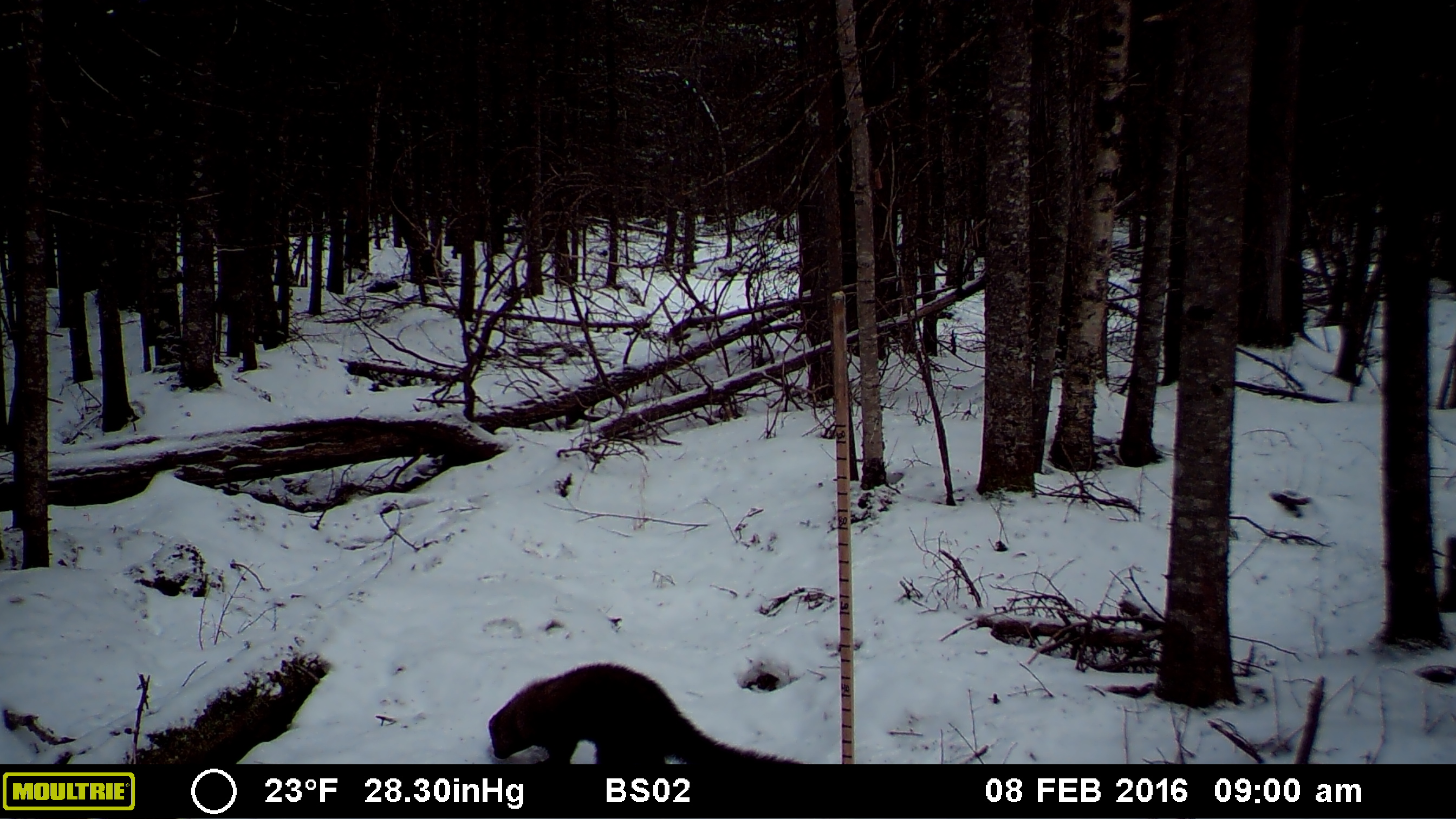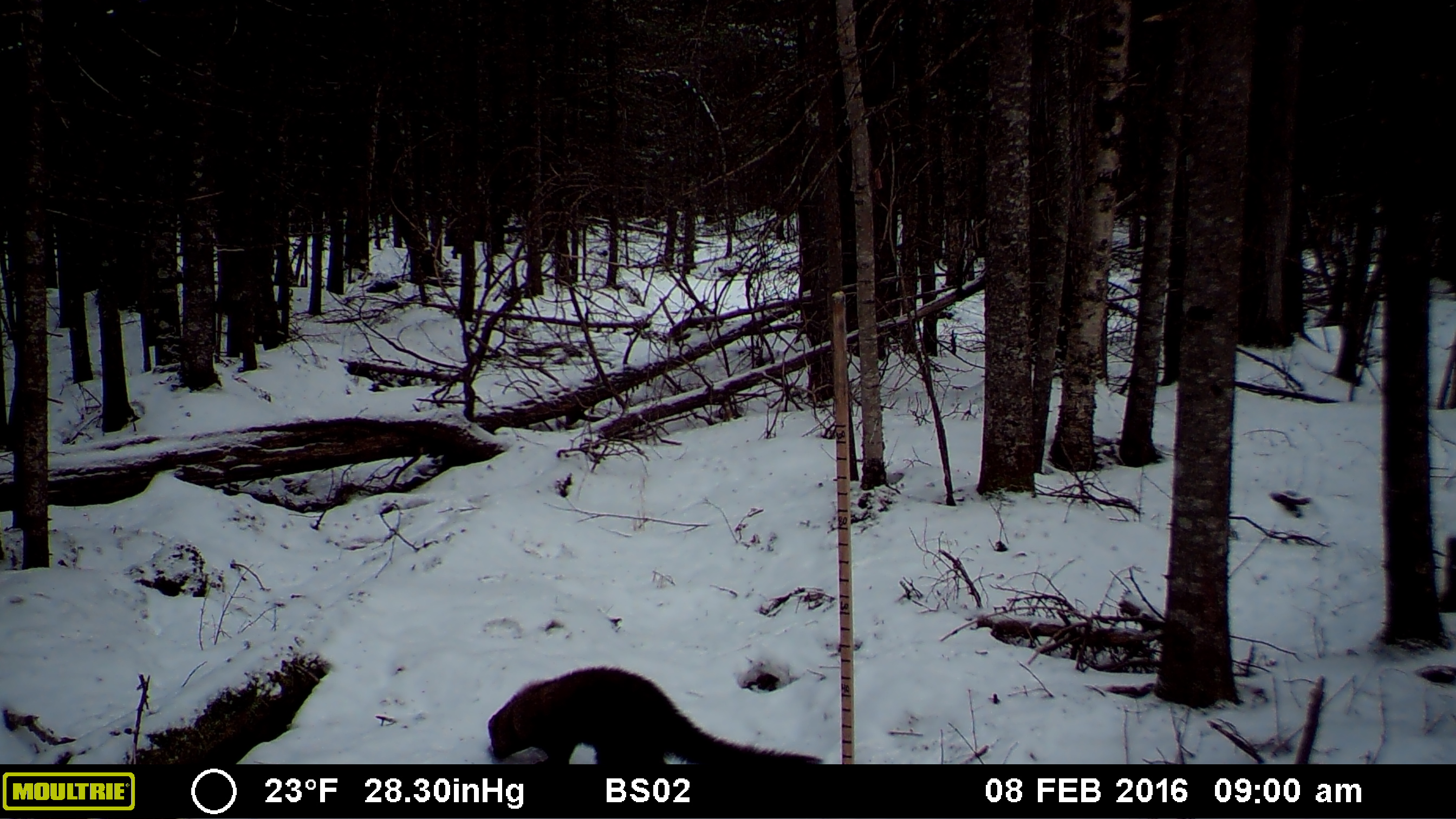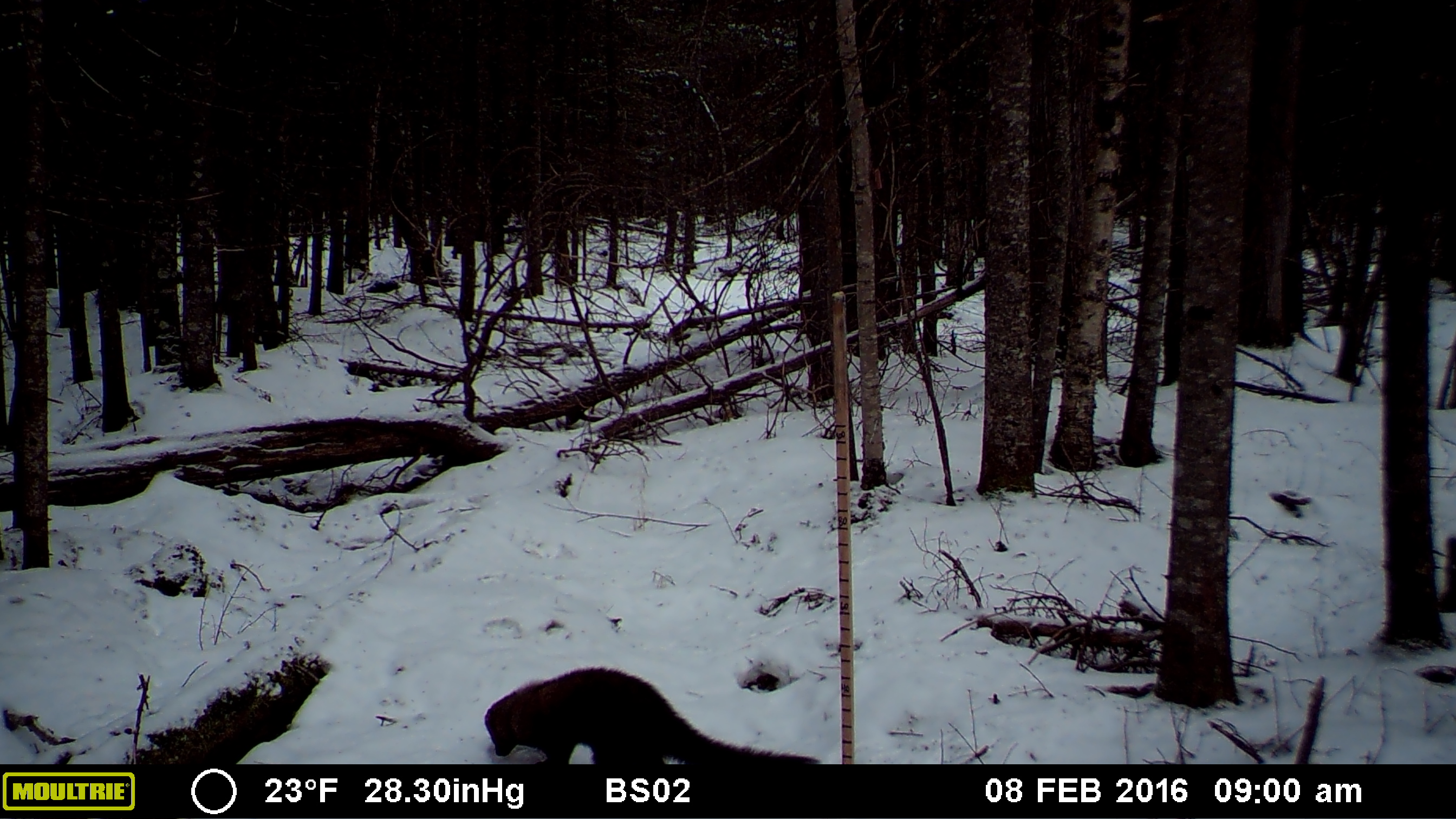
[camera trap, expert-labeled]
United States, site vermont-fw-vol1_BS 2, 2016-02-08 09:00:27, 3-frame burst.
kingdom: Animalia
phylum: Chordata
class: Mammalia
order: Carnivora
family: Mustelidae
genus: Pekania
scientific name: Pekania pennanti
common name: fisher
Fisher (Pekania pennanti).